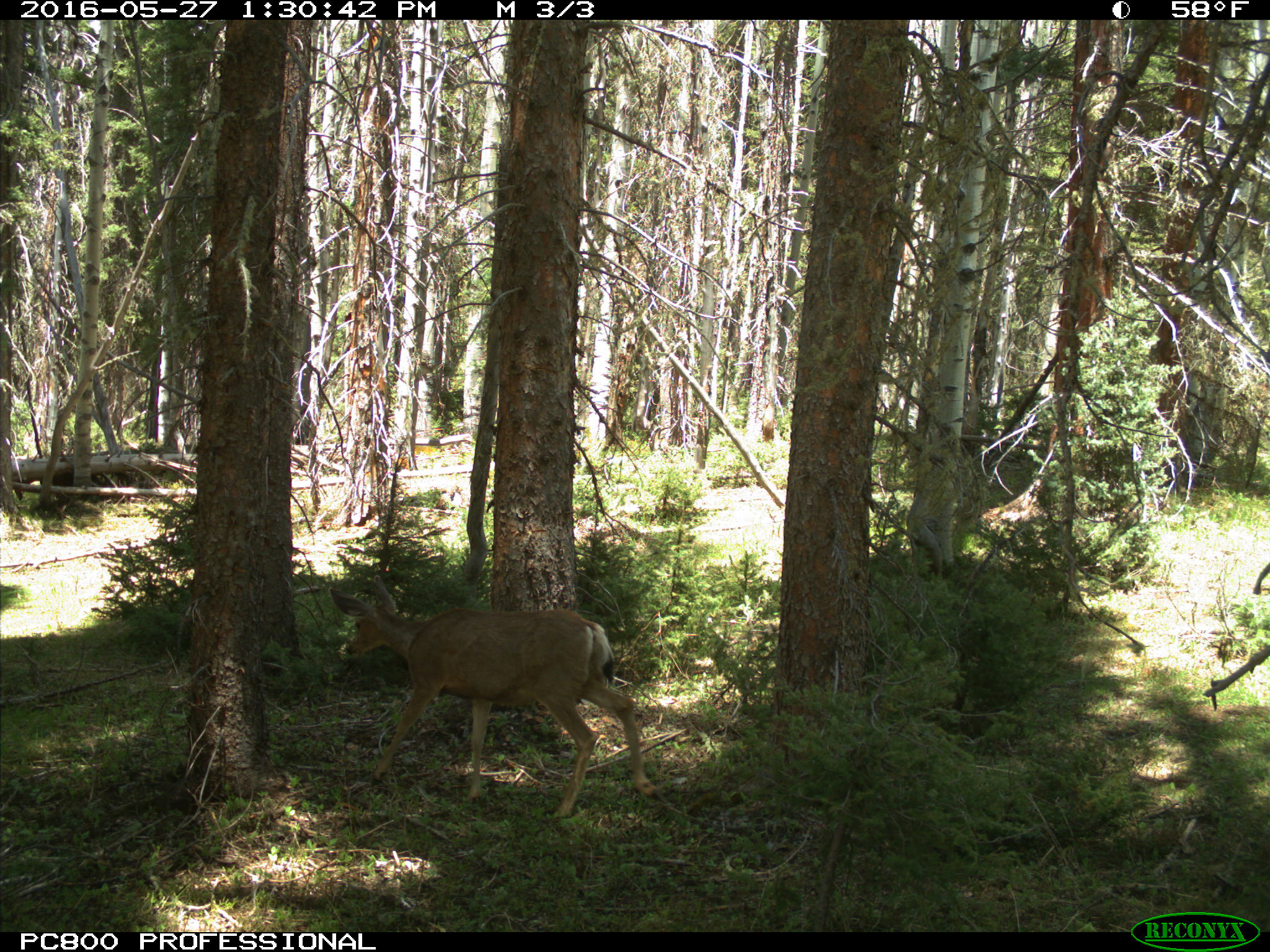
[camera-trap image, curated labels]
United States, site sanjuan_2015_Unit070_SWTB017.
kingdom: Animalia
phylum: Chordata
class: Mammalia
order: Artiodactyla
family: Cervidae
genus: Odocoileus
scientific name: Odocoileus hemionus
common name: mule deer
Odocoileus hemionus (mule deer).